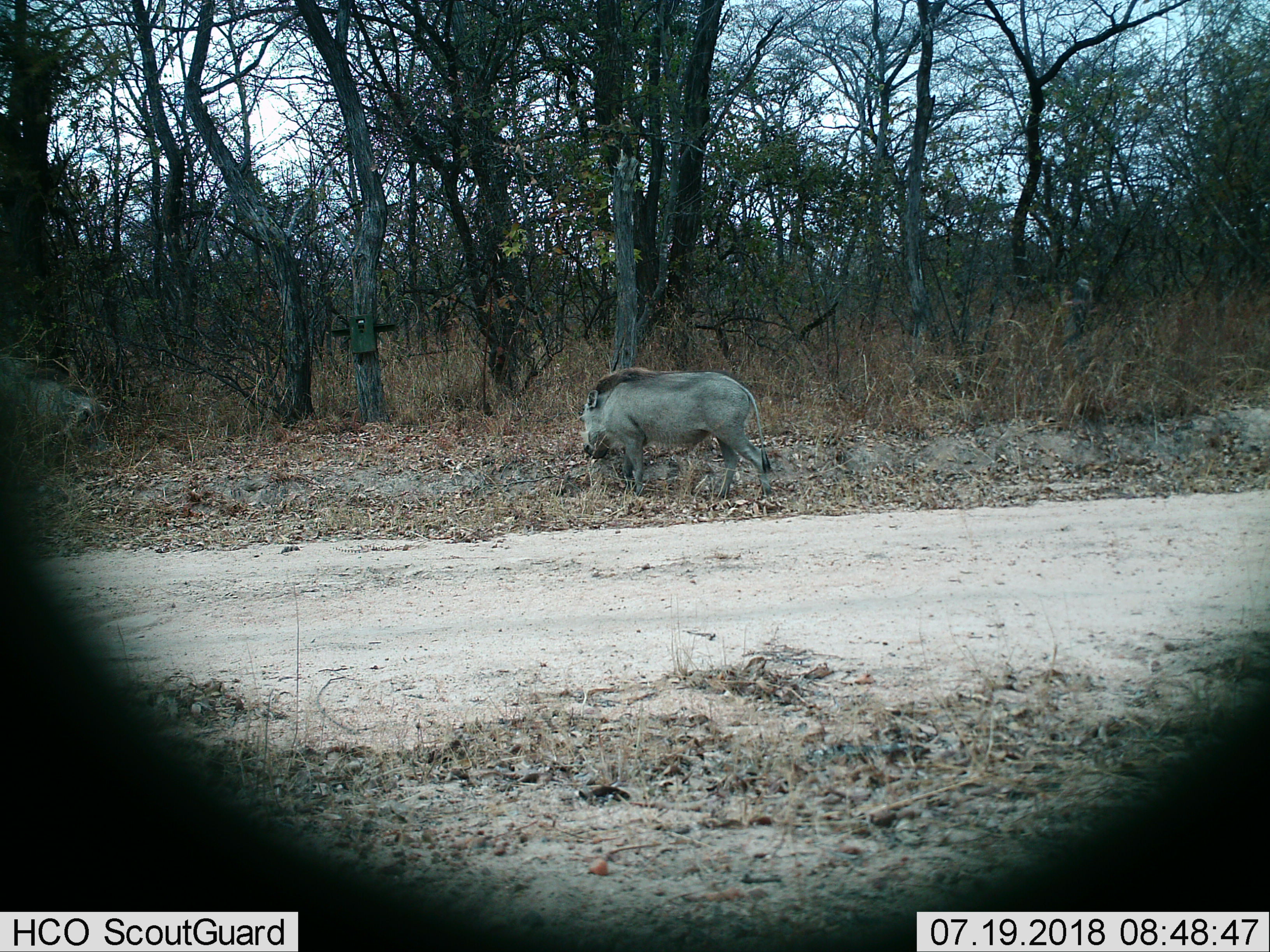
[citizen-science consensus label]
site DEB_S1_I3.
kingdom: Animalia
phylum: Chordata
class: Mammalia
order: Artiodactyla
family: Suidae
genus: Phacochoerus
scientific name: Phacochoerus africanus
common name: warthog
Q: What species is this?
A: Warthog (Phacochoerus africanus).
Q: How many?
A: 1.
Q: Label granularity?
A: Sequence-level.